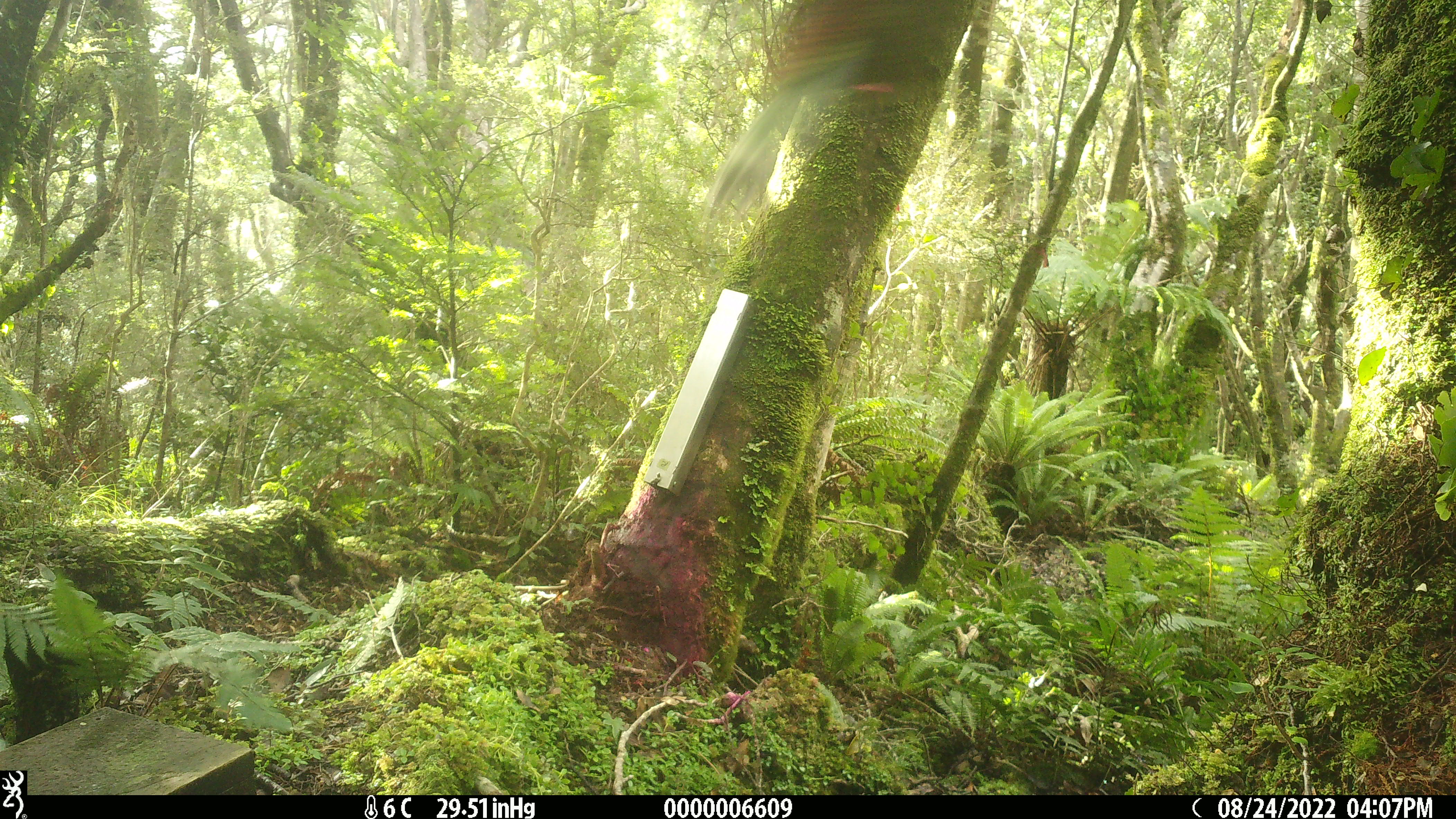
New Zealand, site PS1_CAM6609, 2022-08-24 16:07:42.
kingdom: Animalia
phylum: Chordata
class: Aves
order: Psittaciformes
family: Strigopidae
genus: Nestor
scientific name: Nestor notabilis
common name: kea